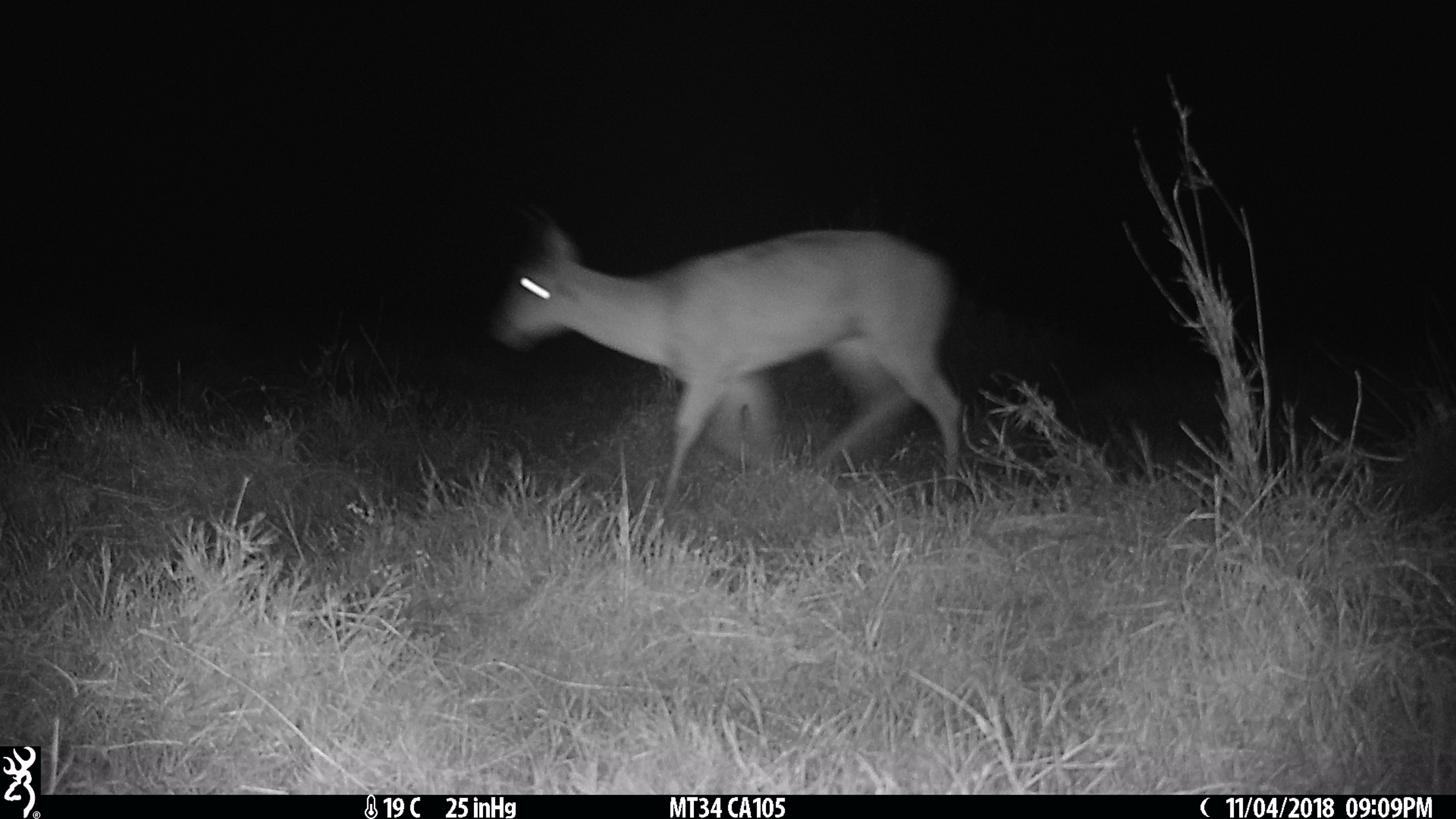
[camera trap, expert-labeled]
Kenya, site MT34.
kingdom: Animalia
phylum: Chordata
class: Mammalia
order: Artiodactyla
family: Bovidae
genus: Ourebia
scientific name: Ourebia ourebi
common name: oribi